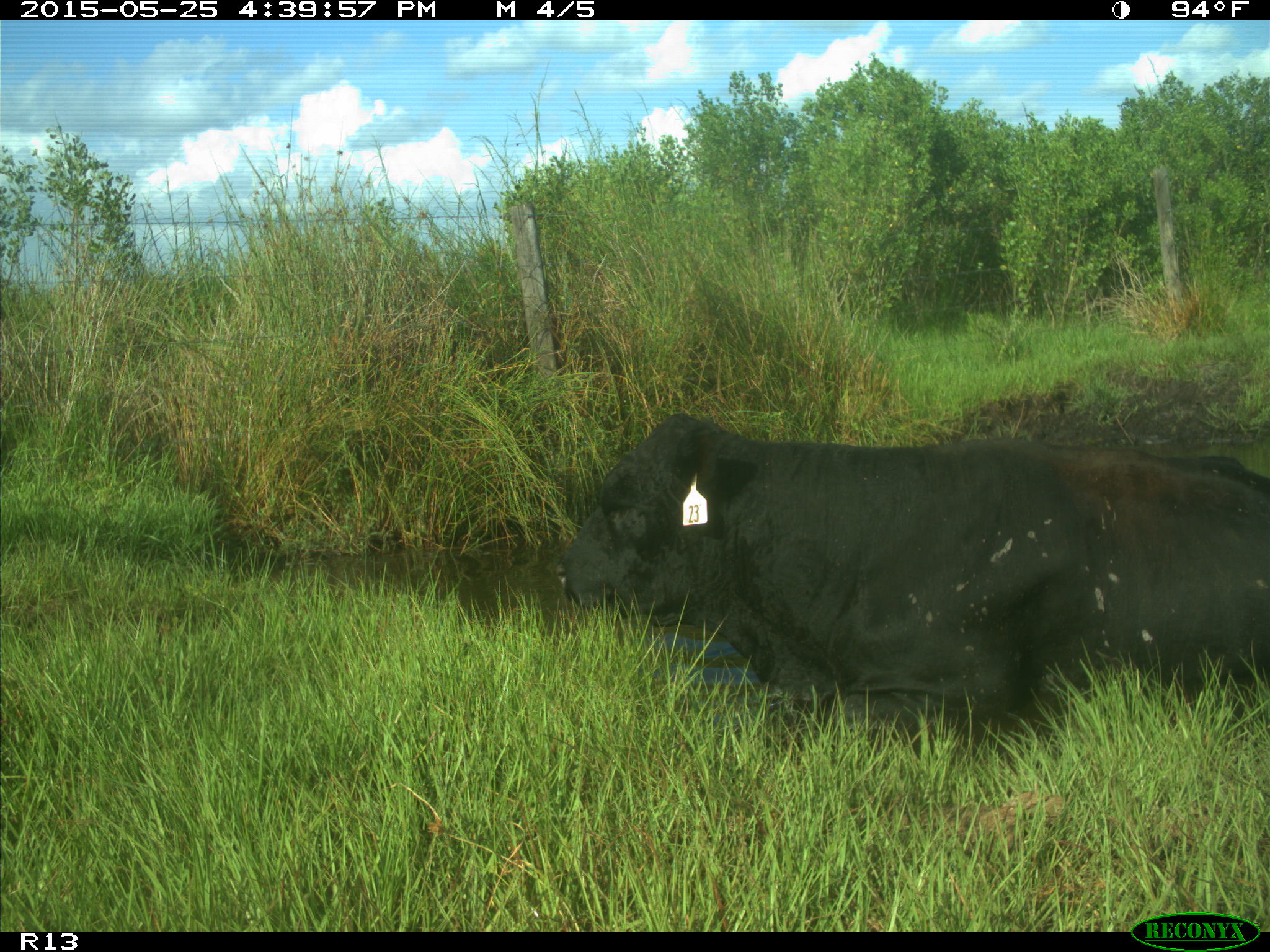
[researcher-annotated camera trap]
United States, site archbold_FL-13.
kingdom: Animalia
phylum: Chordata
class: Mammalia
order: Artiodactyla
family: Bovidae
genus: Bos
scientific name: Bos taurus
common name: domestic cow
Bos taurus (domestic cow).